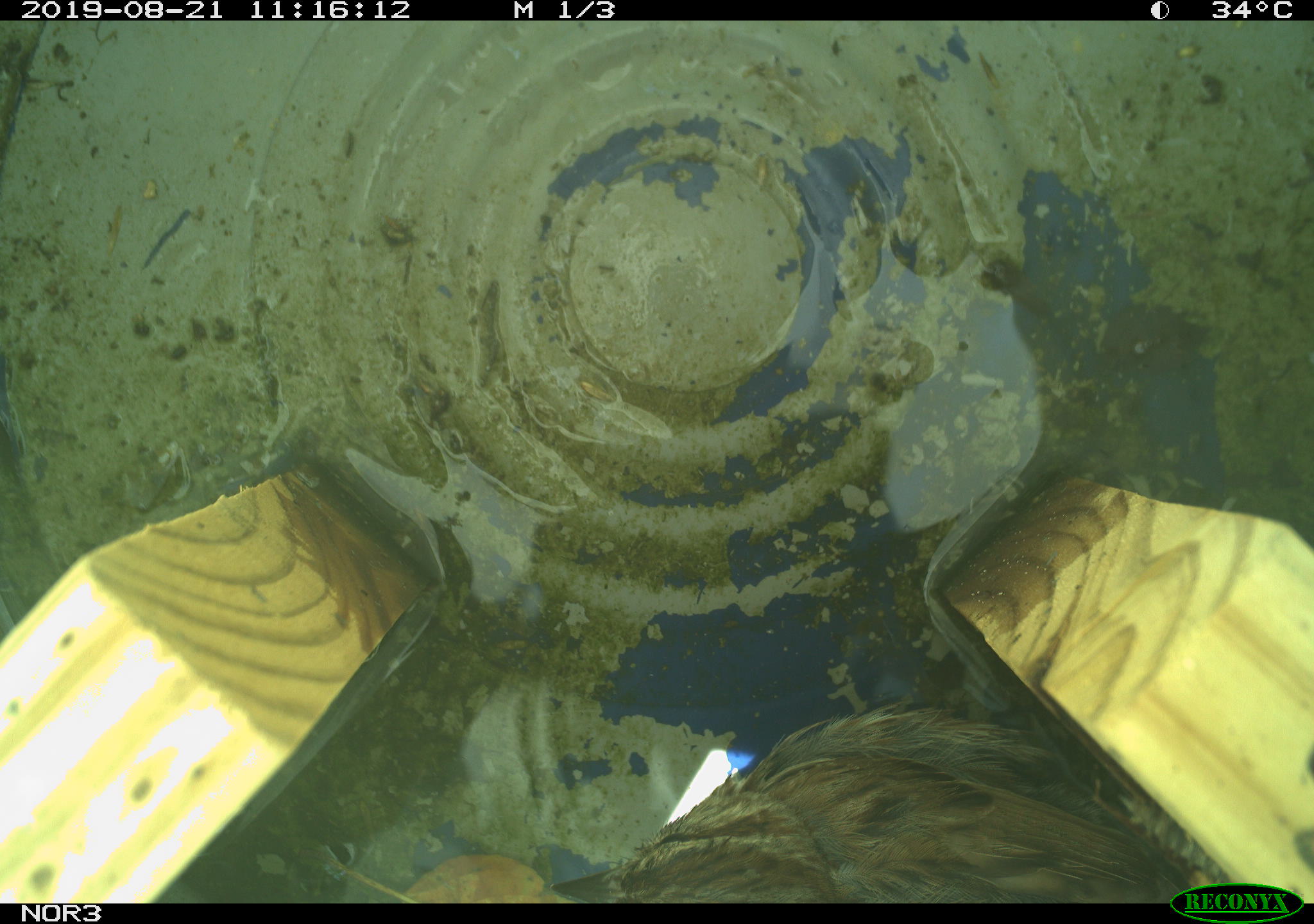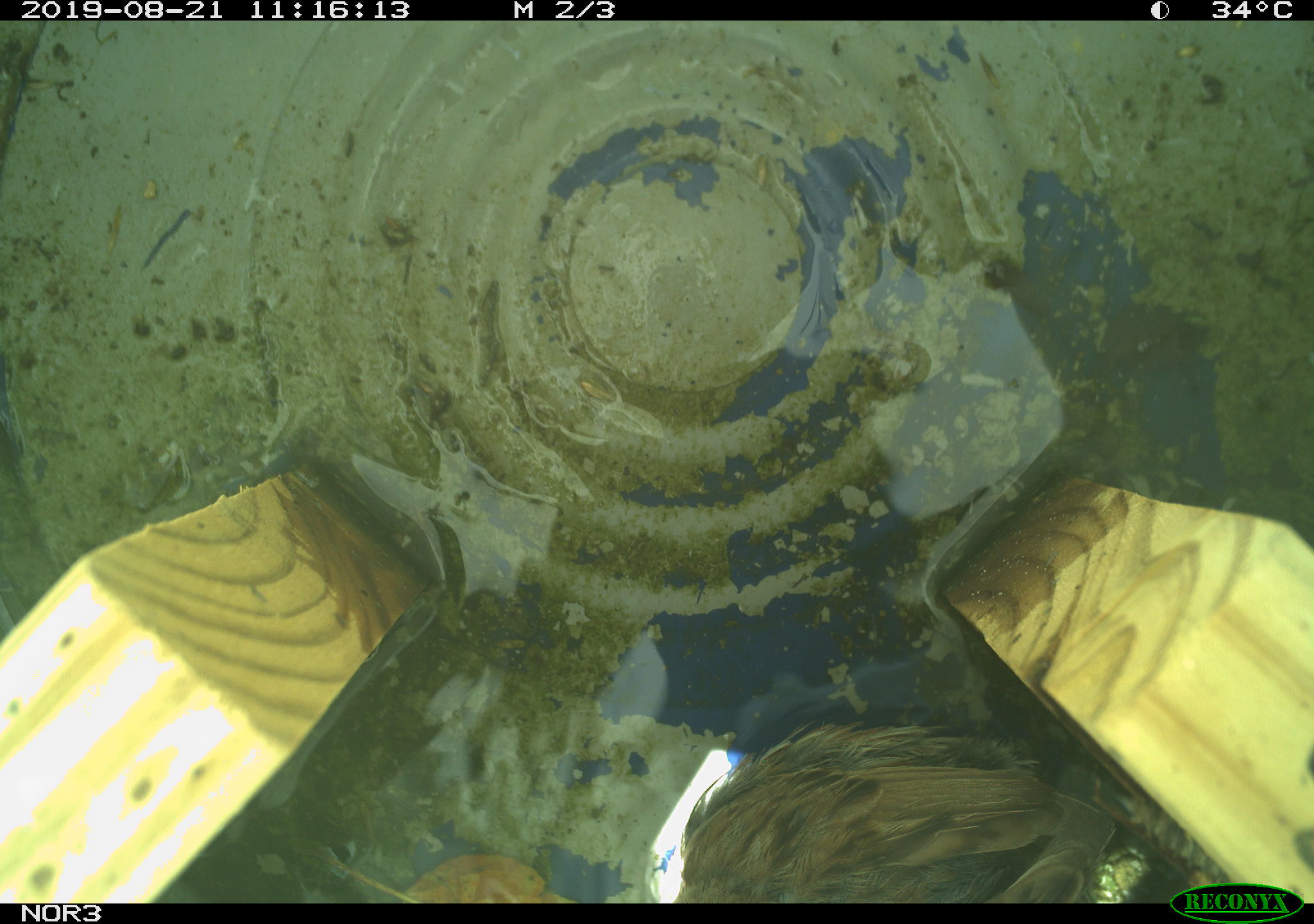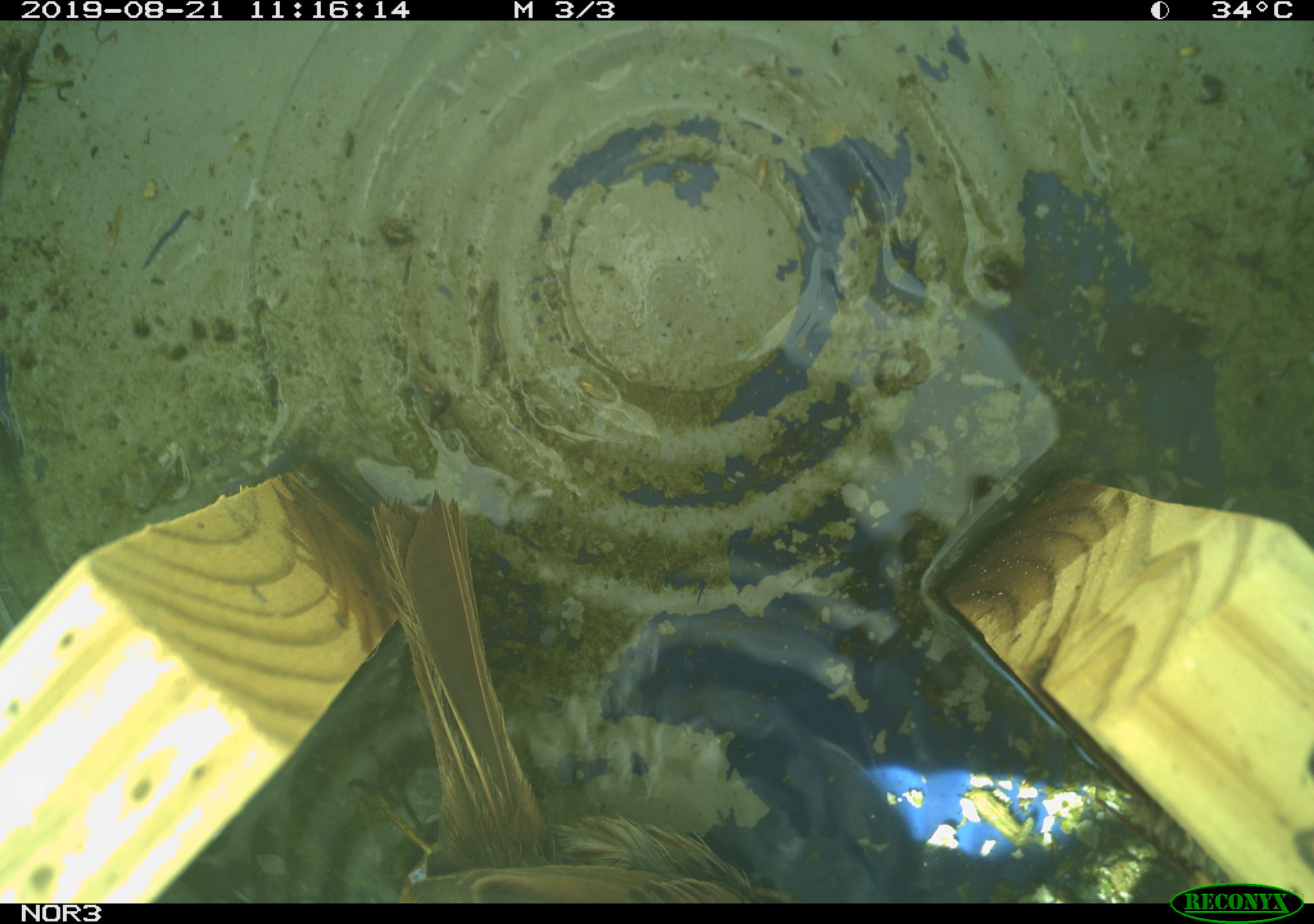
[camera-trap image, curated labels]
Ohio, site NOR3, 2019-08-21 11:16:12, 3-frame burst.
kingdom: Animalia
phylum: Chordata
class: Aves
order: Passeriformes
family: Passerellidae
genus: Melospiza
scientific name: Melospiza melodia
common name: song sparrow